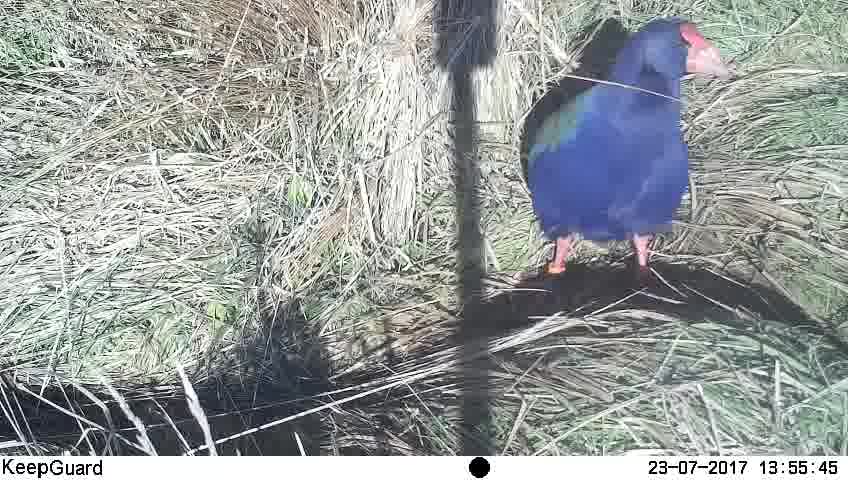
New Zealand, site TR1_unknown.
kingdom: Animalia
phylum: Chordata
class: Aves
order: Gruiformes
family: Rallidae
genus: Porphyrio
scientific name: Porphyrio mantelli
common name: takahe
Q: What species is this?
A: Takahe (Porphyrio mantelli).